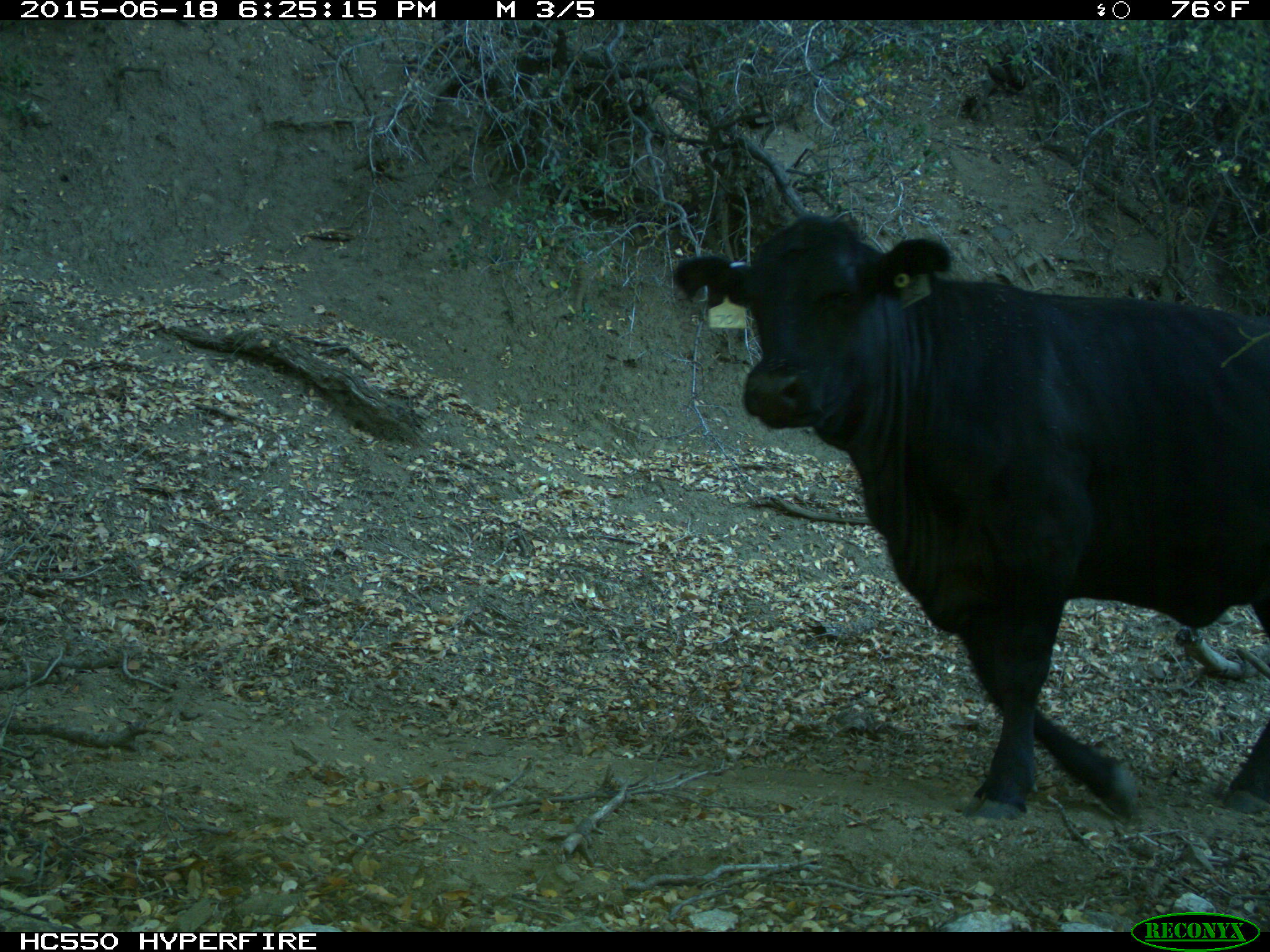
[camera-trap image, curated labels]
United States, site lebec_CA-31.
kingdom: Animalia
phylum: Chordata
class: Mammalia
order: Artiodactyla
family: Bovidae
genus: Bos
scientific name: Bos taurus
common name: domestic cow